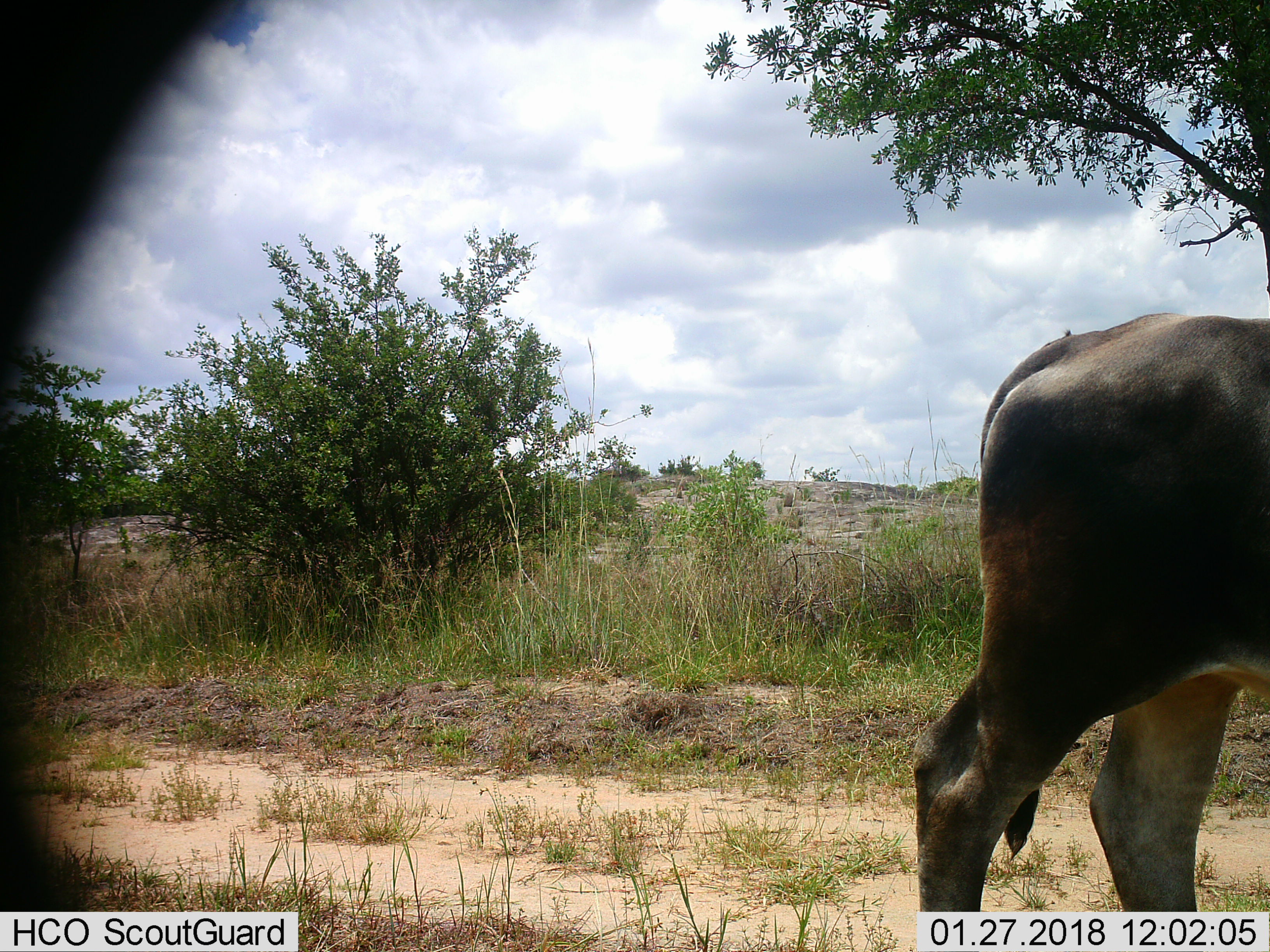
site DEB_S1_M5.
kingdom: Animalia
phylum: Chordata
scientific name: Vertebrata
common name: domestic animal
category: domesticanimal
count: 1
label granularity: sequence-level